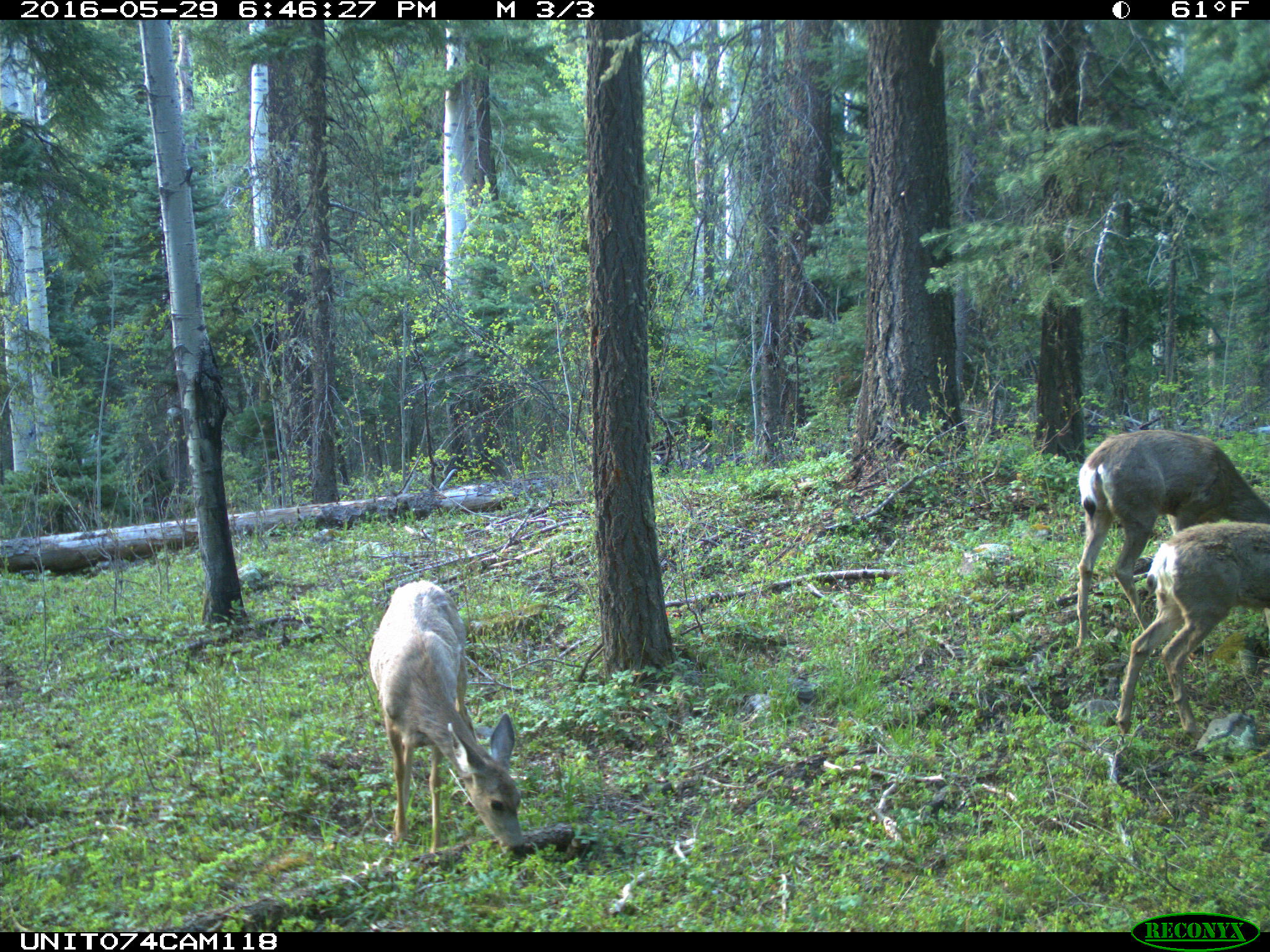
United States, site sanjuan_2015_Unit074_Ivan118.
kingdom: Animalia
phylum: Chordata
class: Mammalia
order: Artiodactyla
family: Cervidae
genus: Odocoileus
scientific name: Odocoileus hemionus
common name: mule deer